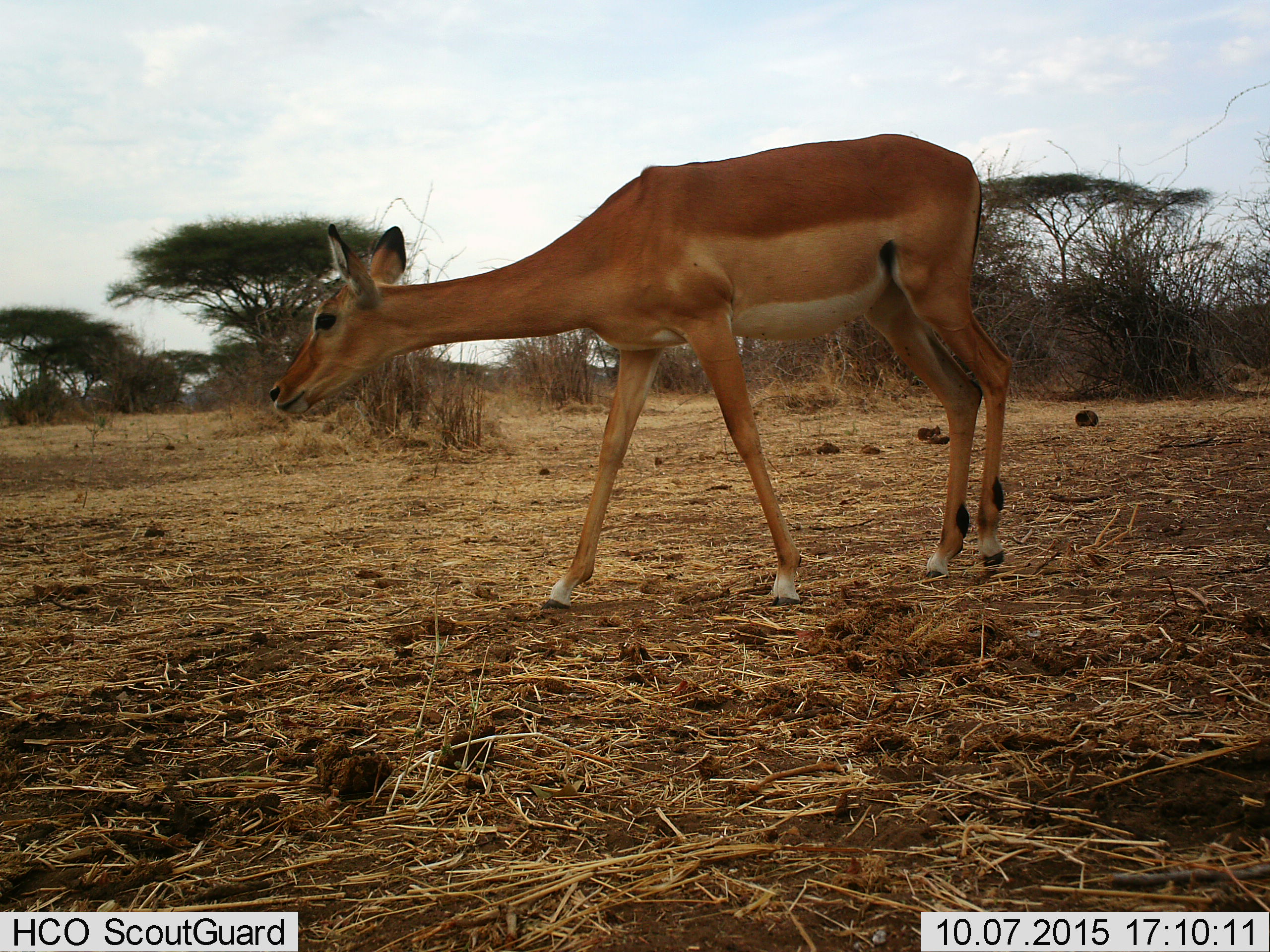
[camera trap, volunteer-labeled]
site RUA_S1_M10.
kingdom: Animalia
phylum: Chordata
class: Mammalia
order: Artiodactyla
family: Bovidae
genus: Aepyceros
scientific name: Aepyceros melampus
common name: impala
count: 1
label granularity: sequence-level